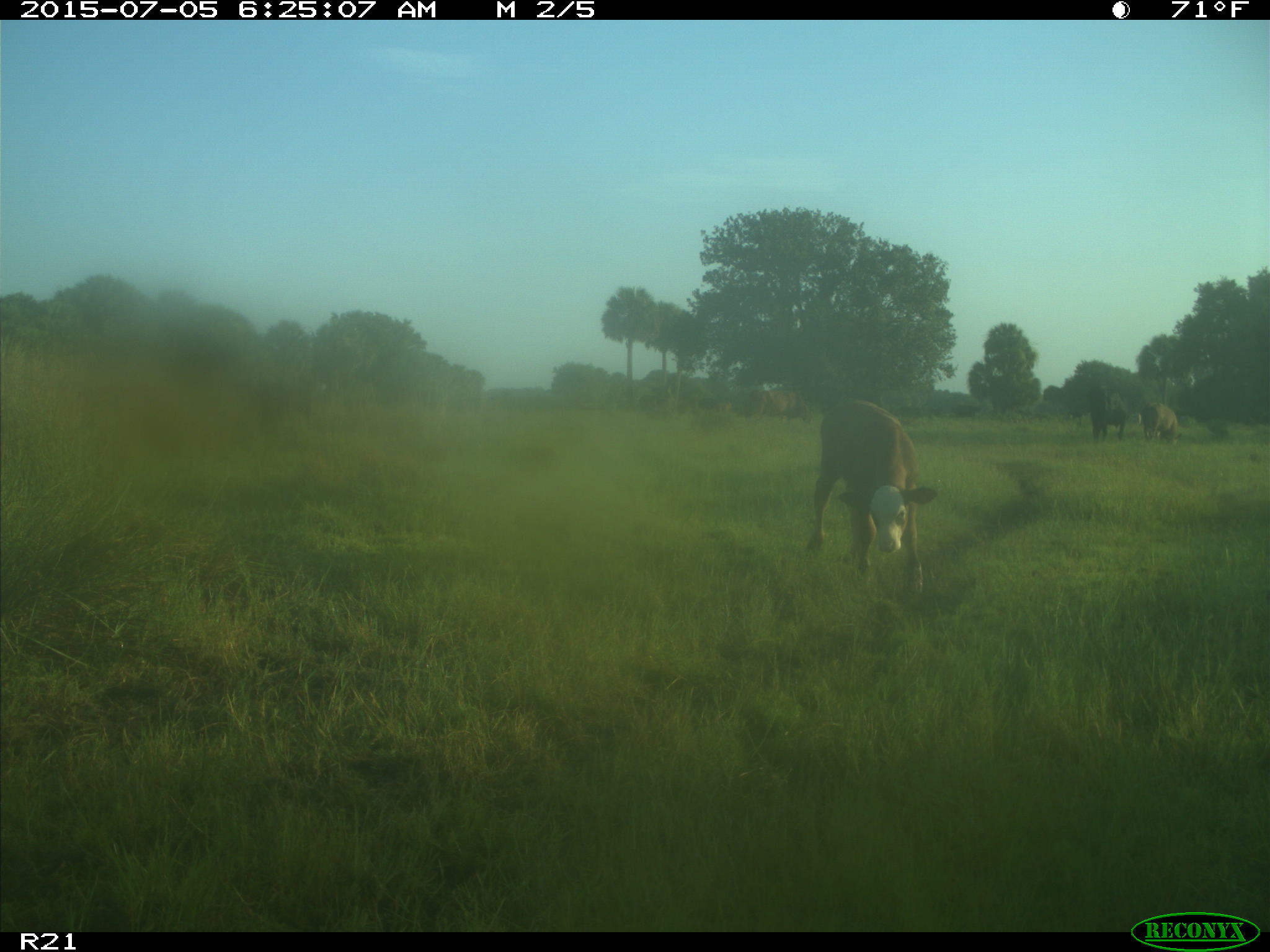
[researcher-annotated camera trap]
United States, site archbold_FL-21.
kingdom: Animalia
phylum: Chordata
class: Mammalia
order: Artiodactyla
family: Bovidae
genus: Bos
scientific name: Bos taurus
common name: domestic cow